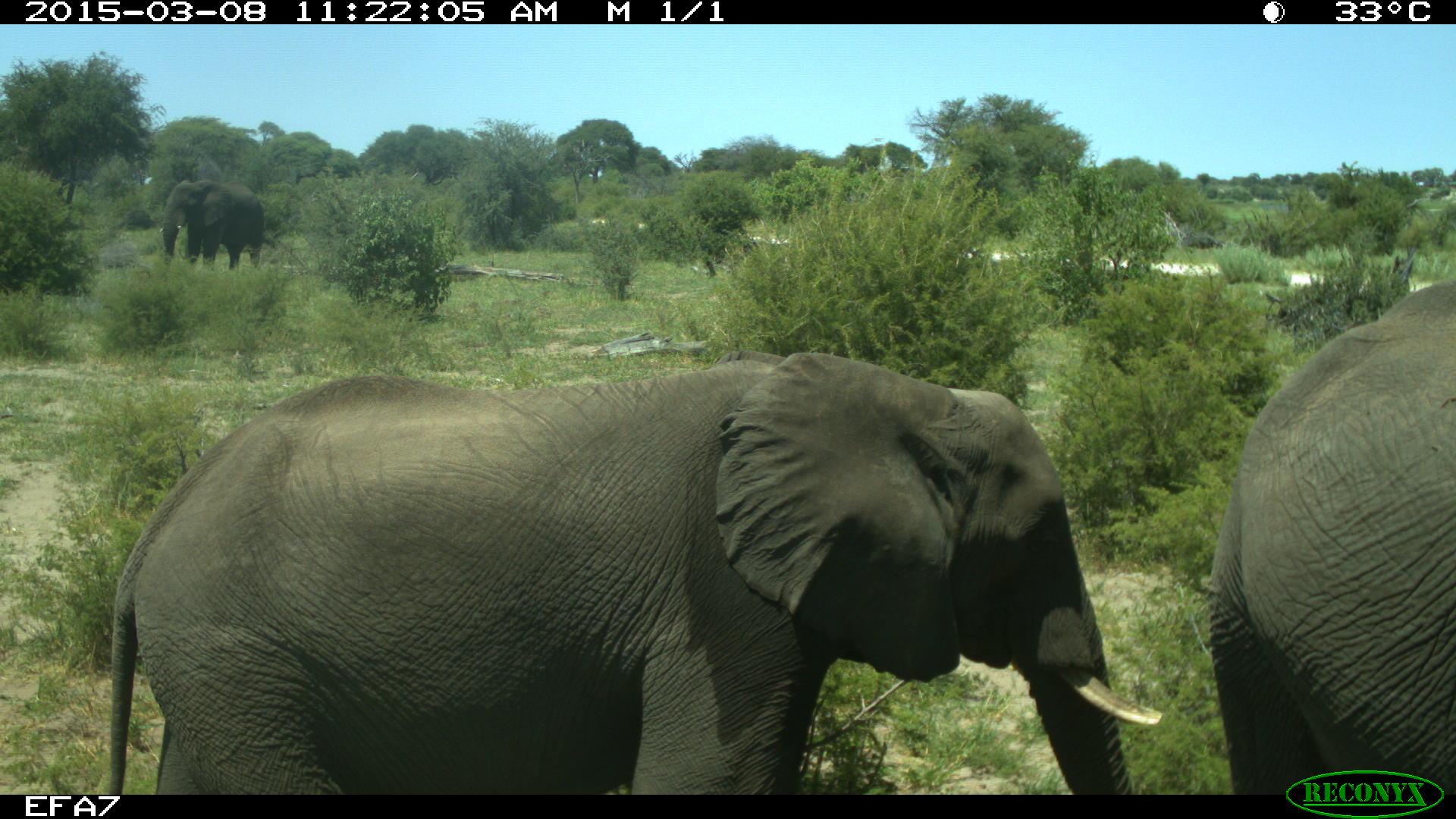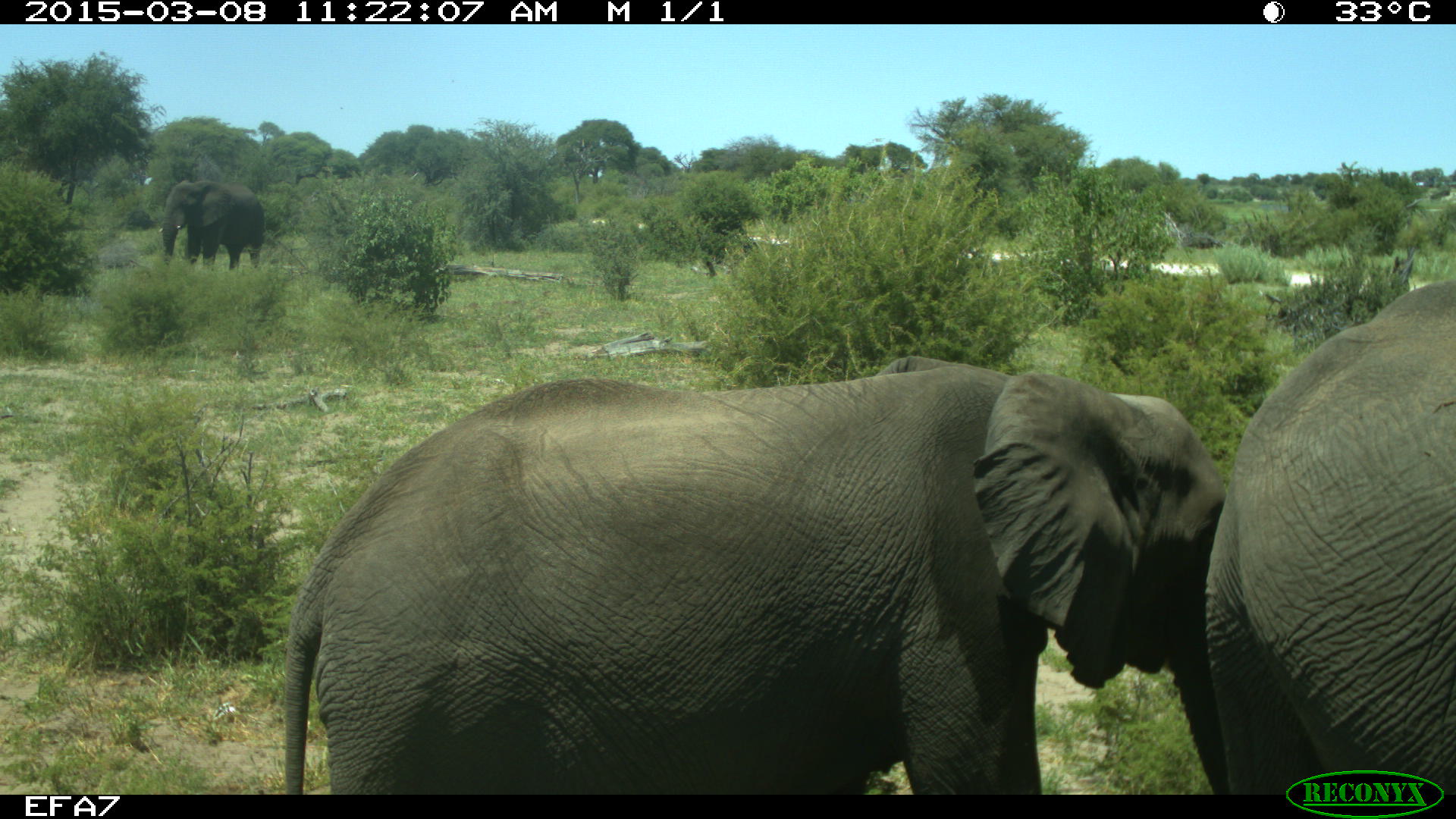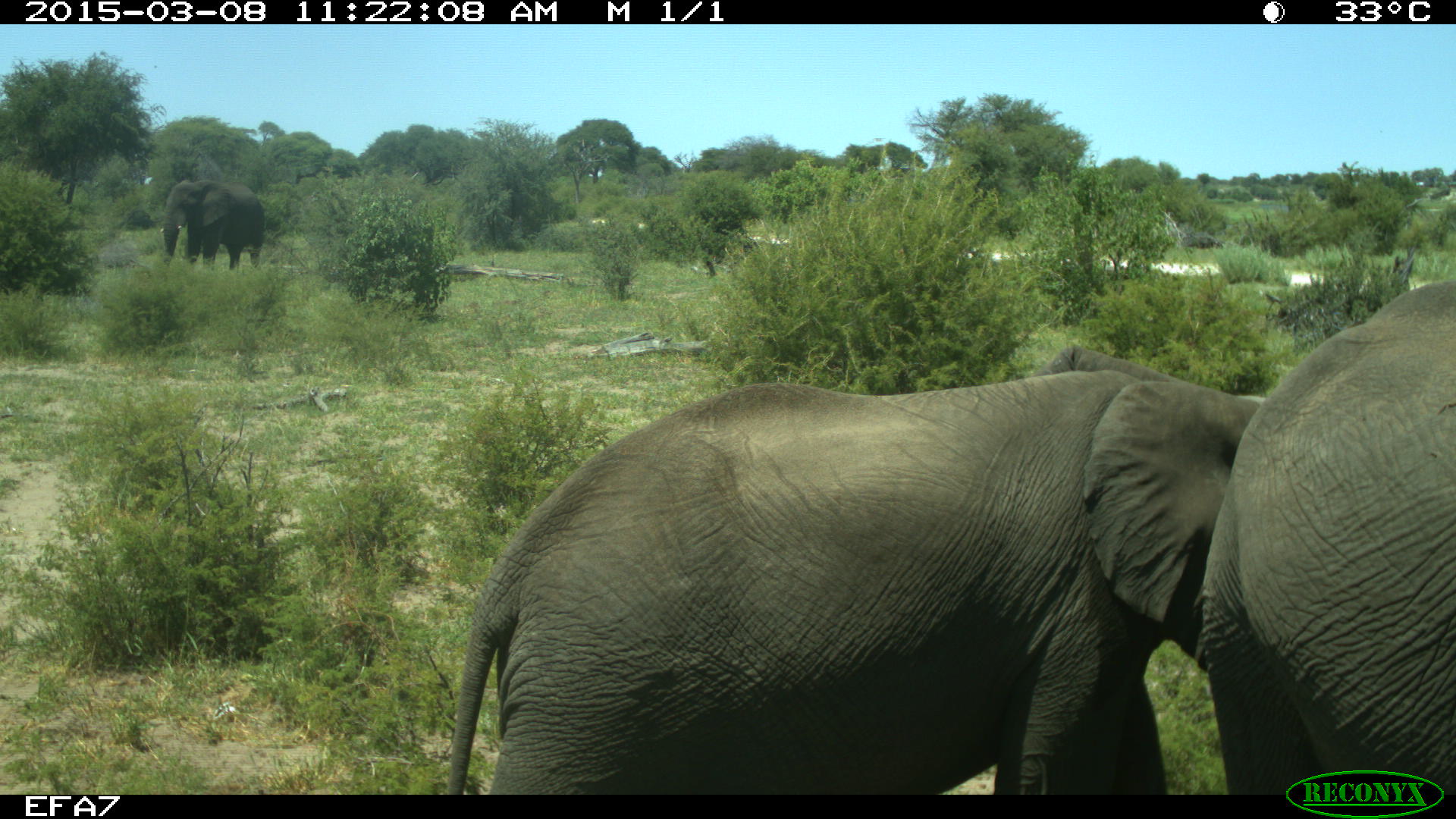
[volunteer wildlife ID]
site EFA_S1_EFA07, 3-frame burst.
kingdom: Animalia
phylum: Chordata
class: Mammalia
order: Proboscidea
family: Elephantidae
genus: Loxodonta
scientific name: Loxodonta africana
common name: african bush elephant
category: elephant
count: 3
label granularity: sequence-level